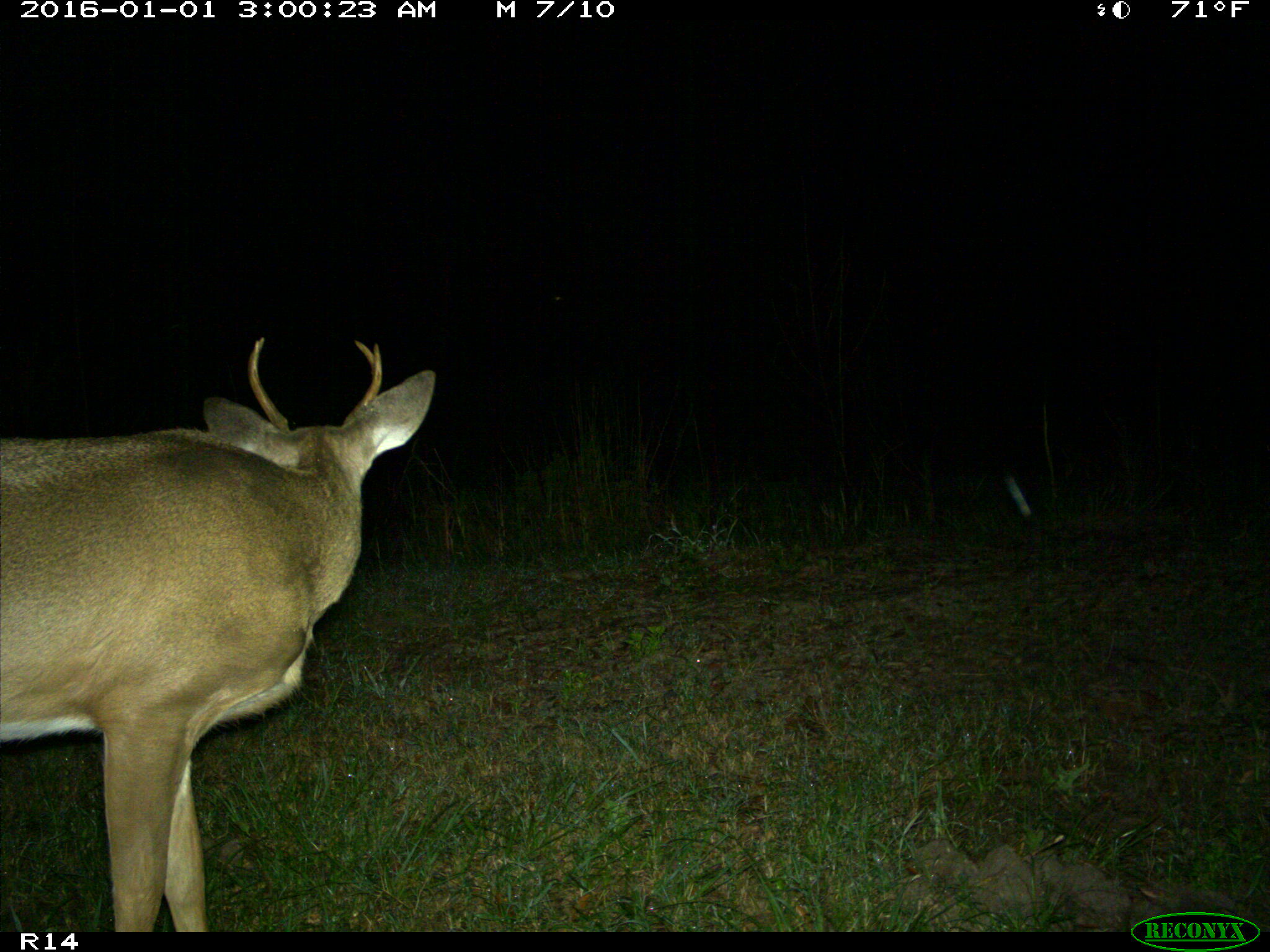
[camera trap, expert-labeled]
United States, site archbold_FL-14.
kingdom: Animalia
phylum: Chordata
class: Mammalia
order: Artiodactyla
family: Cervidae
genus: Odocoileus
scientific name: Odocoileus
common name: deer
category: unidentified deer